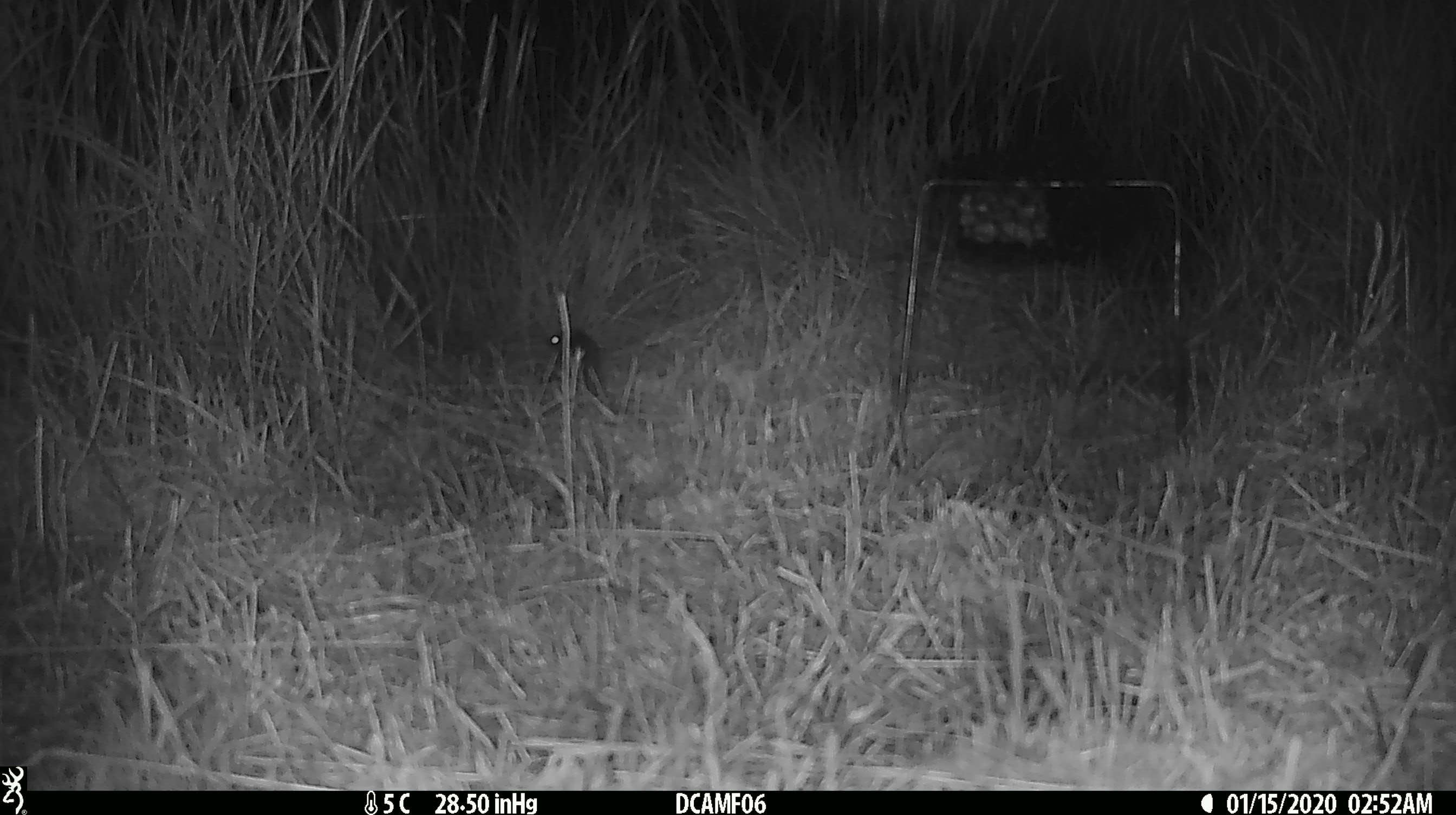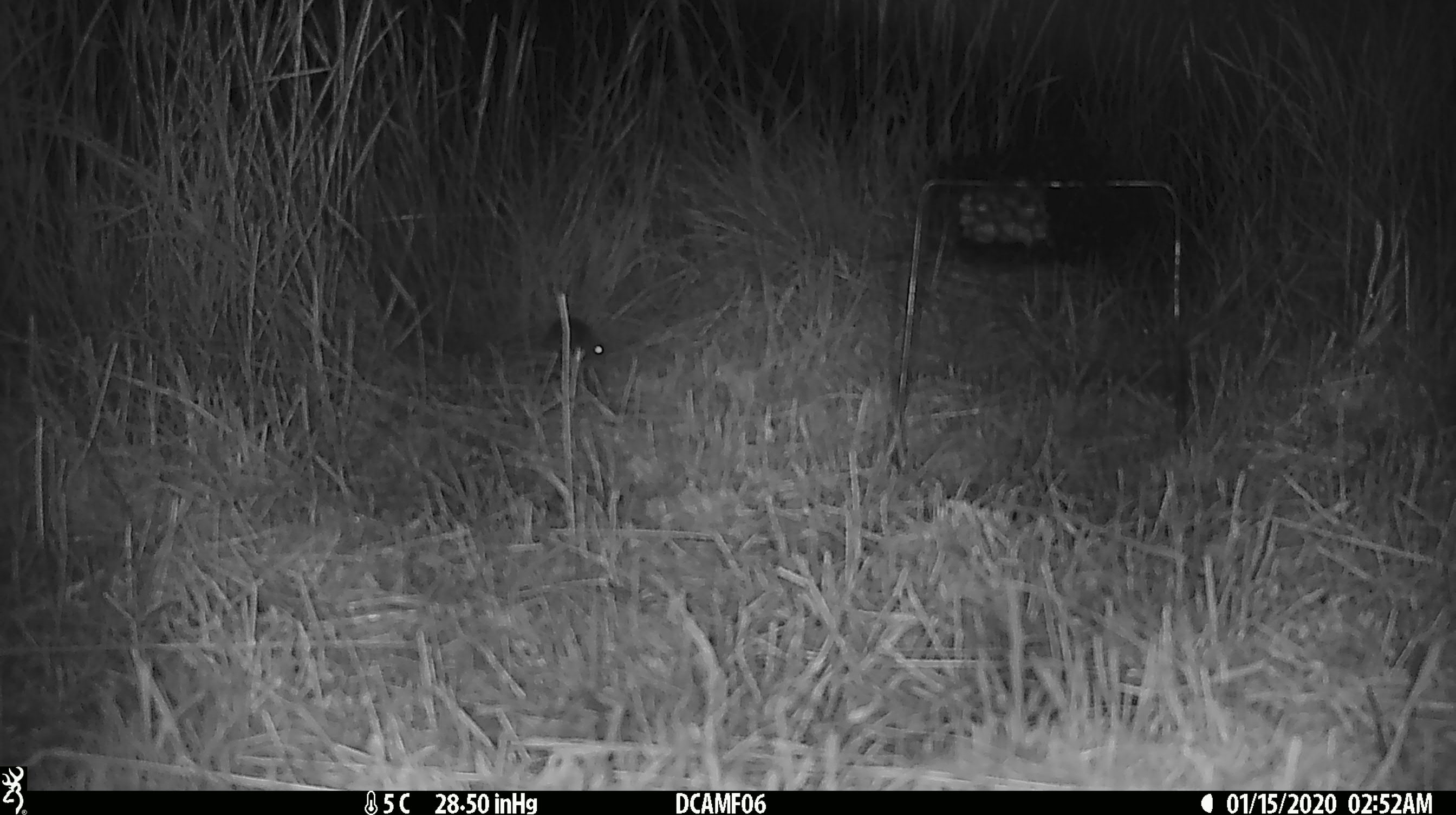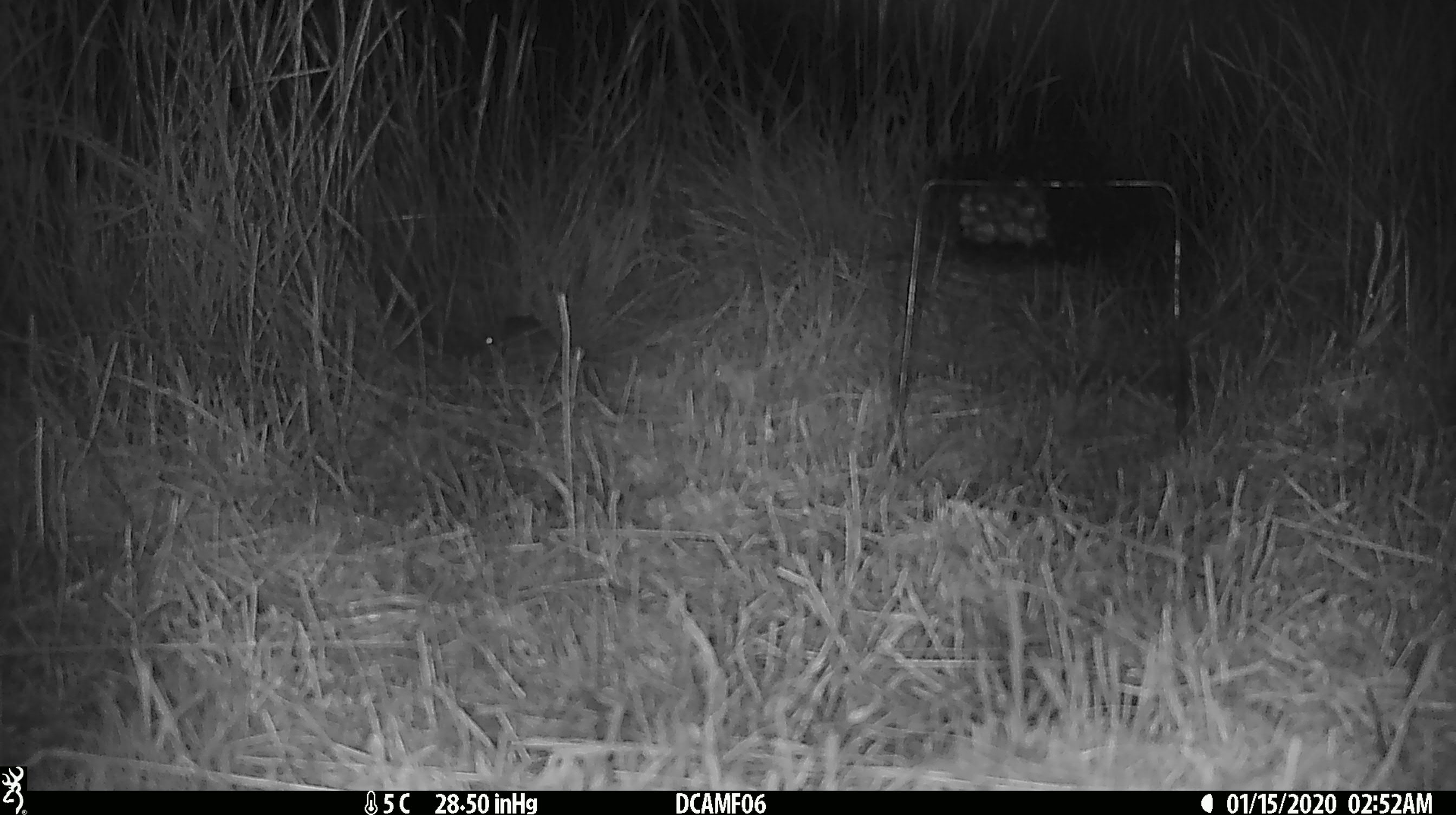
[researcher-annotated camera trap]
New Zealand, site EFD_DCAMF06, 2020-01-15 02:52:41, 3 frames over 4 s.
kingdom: Animalia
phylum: Chordata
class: Mammalia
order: Rodentia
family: Muridae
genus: Mus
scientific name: Mus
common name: mouse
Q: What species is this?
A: Mouse (Mus).